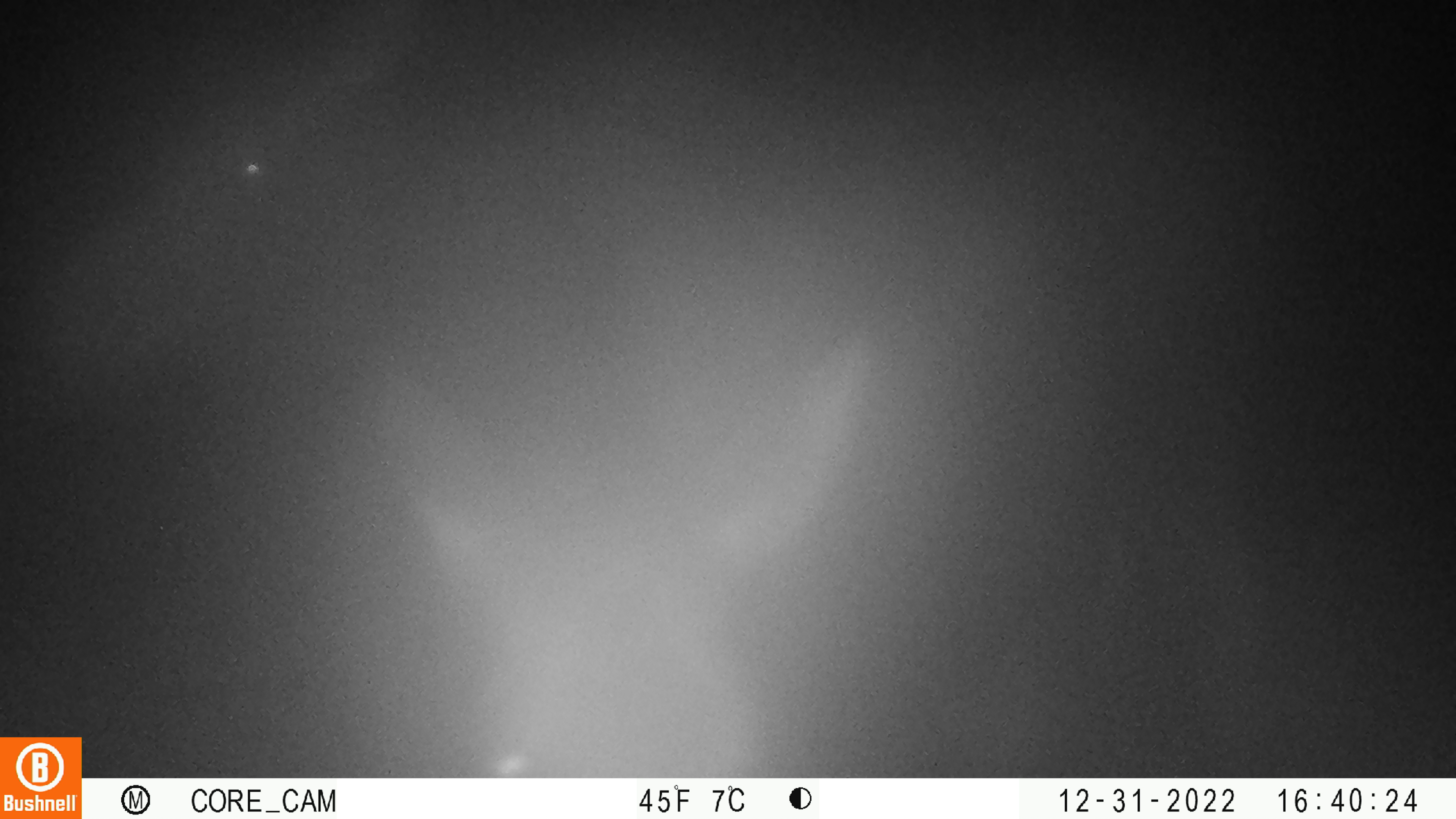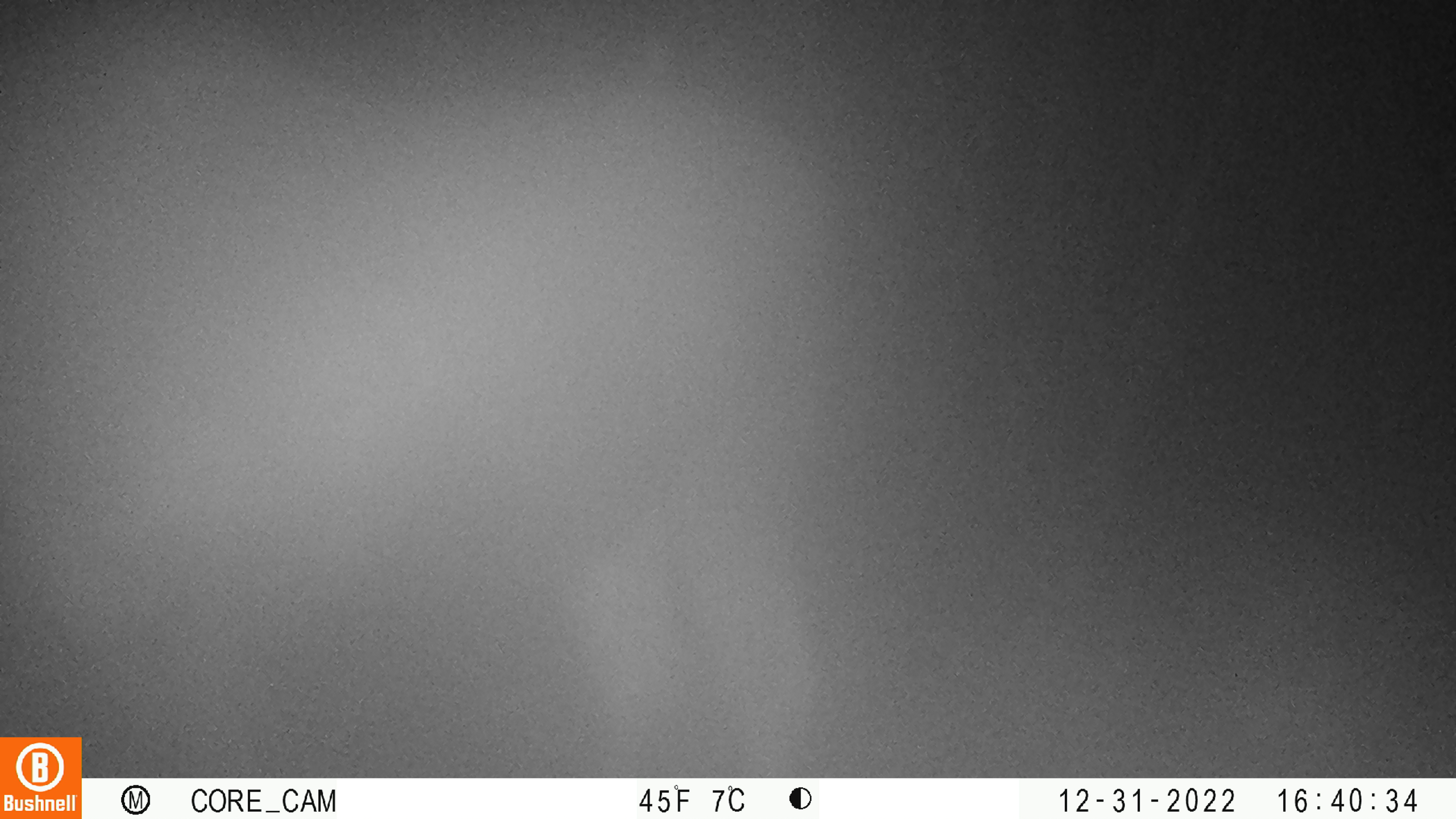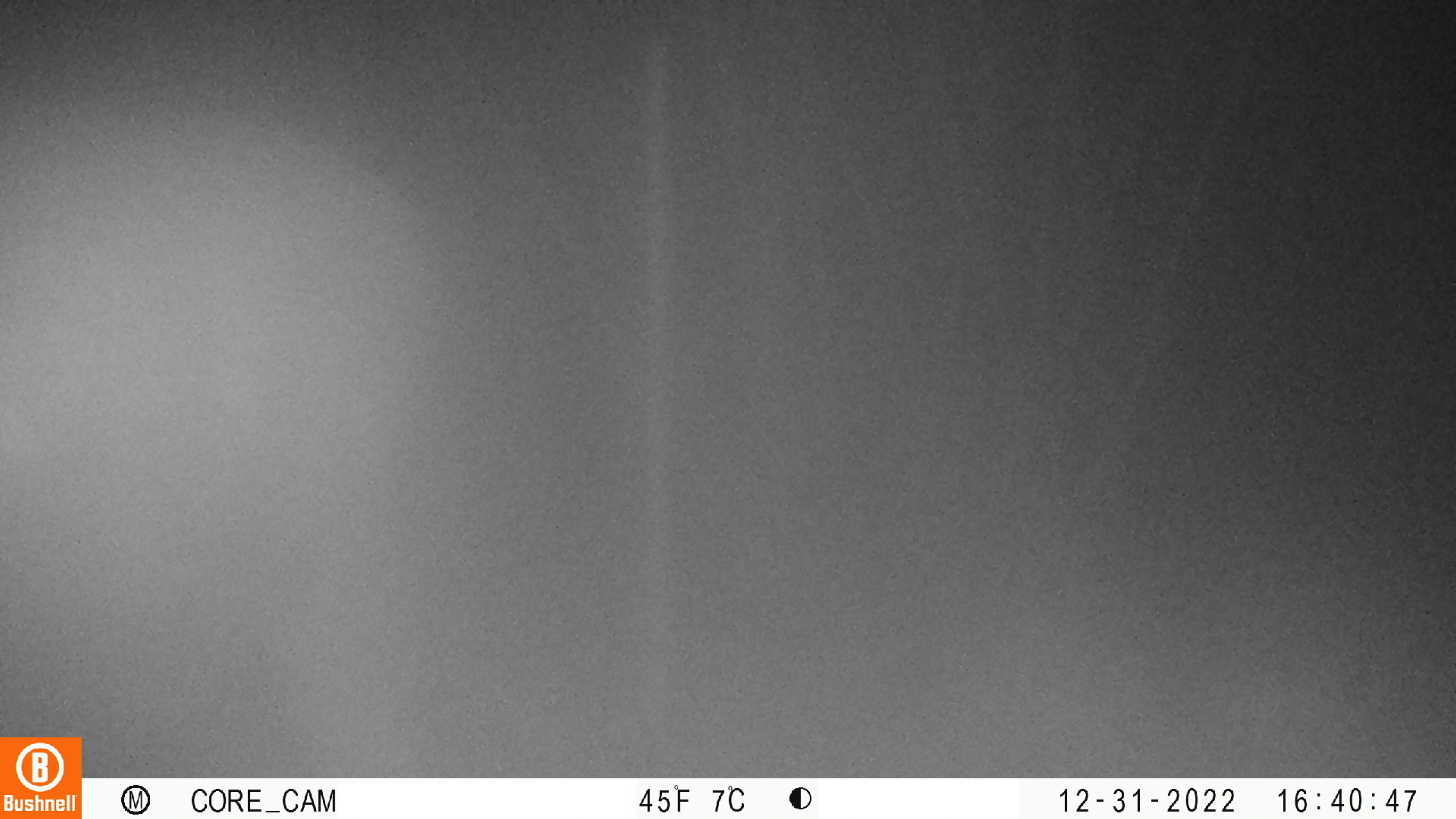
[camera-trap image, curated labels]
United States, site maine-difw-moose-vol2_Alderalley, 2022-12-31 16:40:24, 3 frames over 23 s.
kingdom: Animalia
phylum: Chordata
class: Mammalia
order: Artiodactyla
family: Cervidae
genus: Alces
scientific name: Alces alces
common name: moose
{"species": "moose (Alces alces)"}